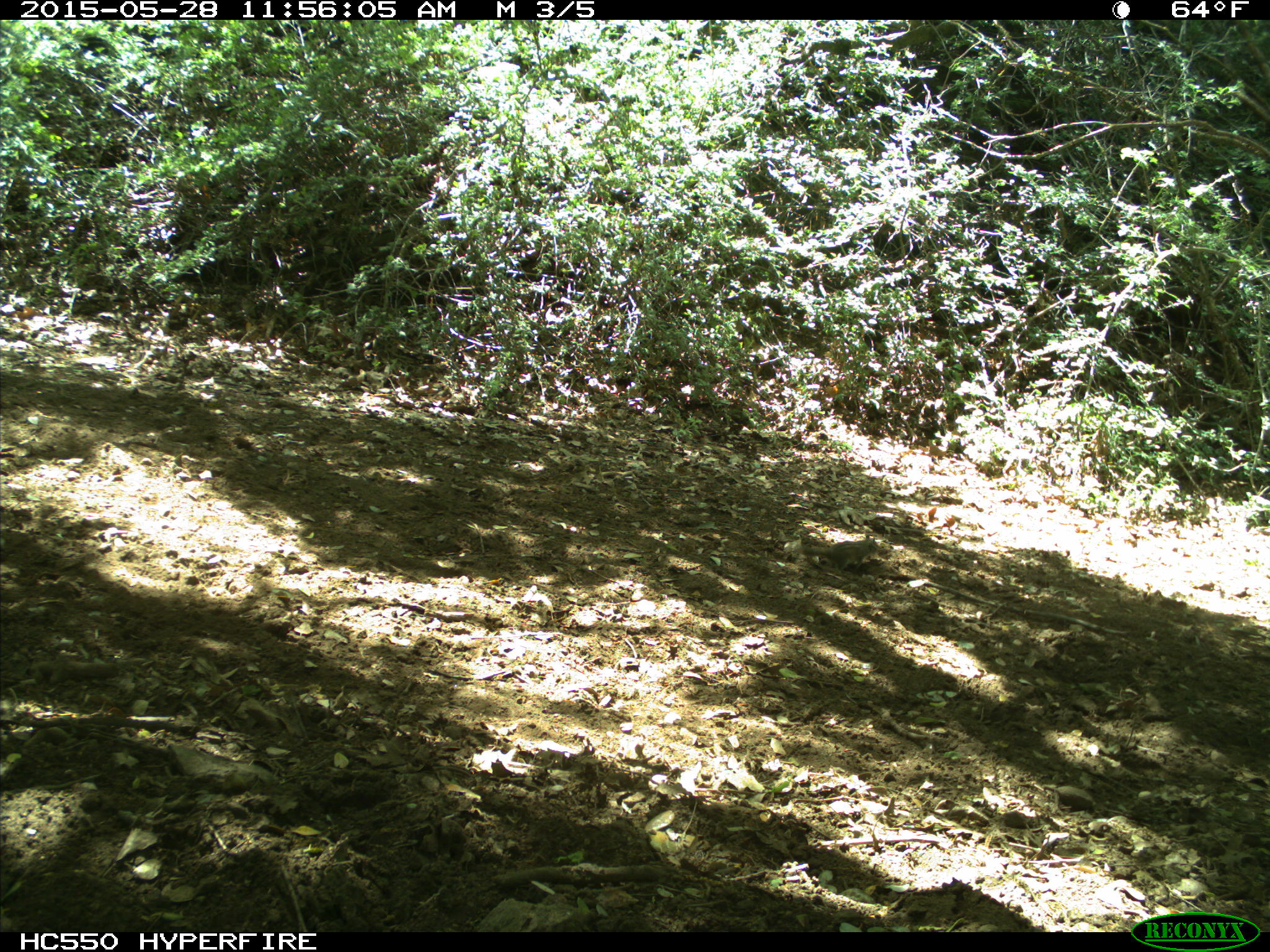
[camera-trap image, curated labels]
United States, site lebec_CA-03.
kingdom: Animalia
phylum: Chordata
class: Mammalia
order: Rodentia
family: Sciuridae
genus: Tamias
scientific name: Tamias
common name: chipmunk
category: unidentified chipmunk